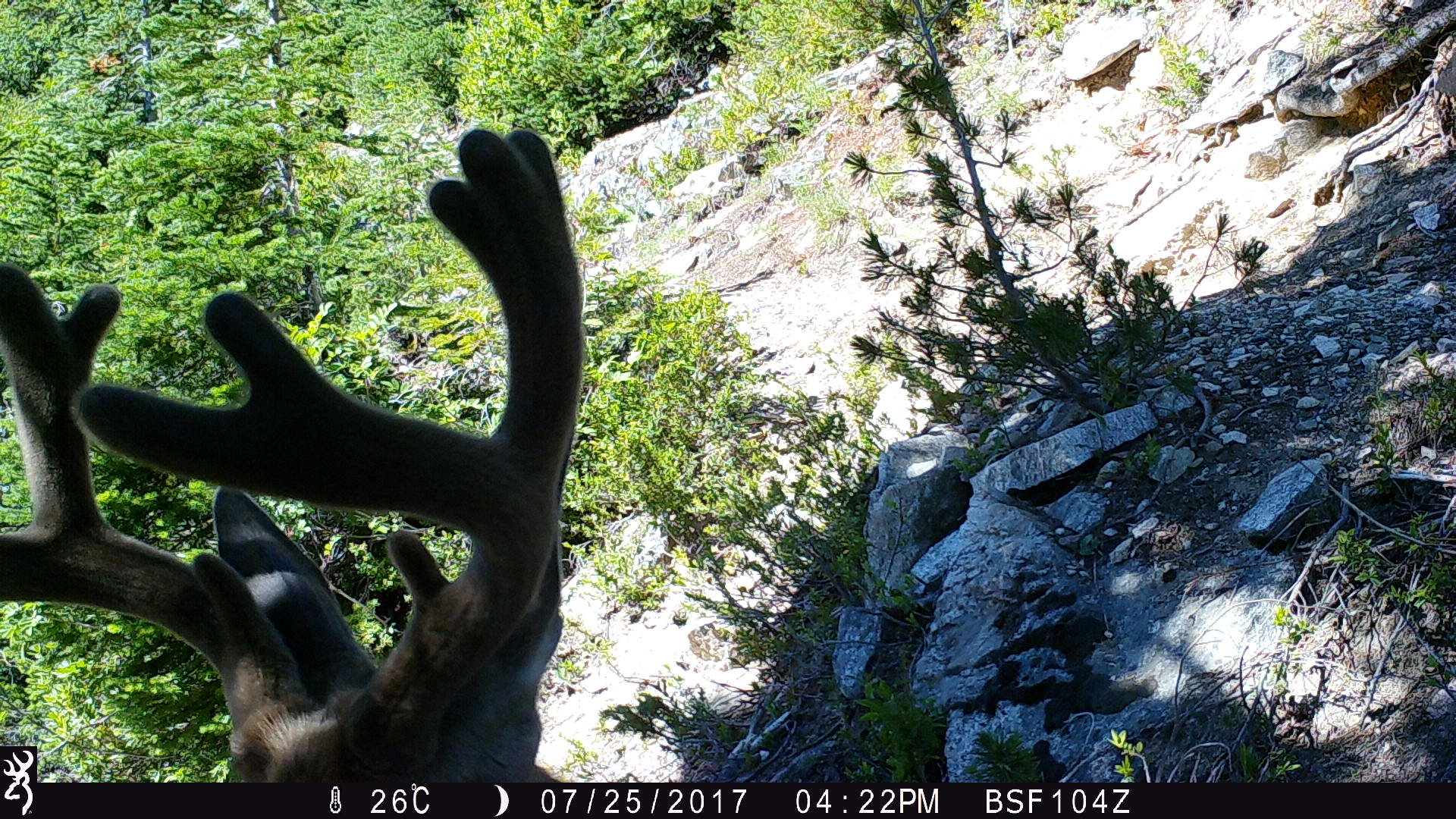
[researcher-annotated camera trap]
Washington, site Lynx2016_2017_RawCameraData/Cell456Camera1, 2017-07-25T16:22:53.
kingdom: Animalia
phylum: Chordata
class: Mammalia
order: Artiodactyla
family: Cervidae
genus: Odocoileus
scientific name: Odocoileus hemionus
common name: mule deer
Odocoileus hemionus (mule deer). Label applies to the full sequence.